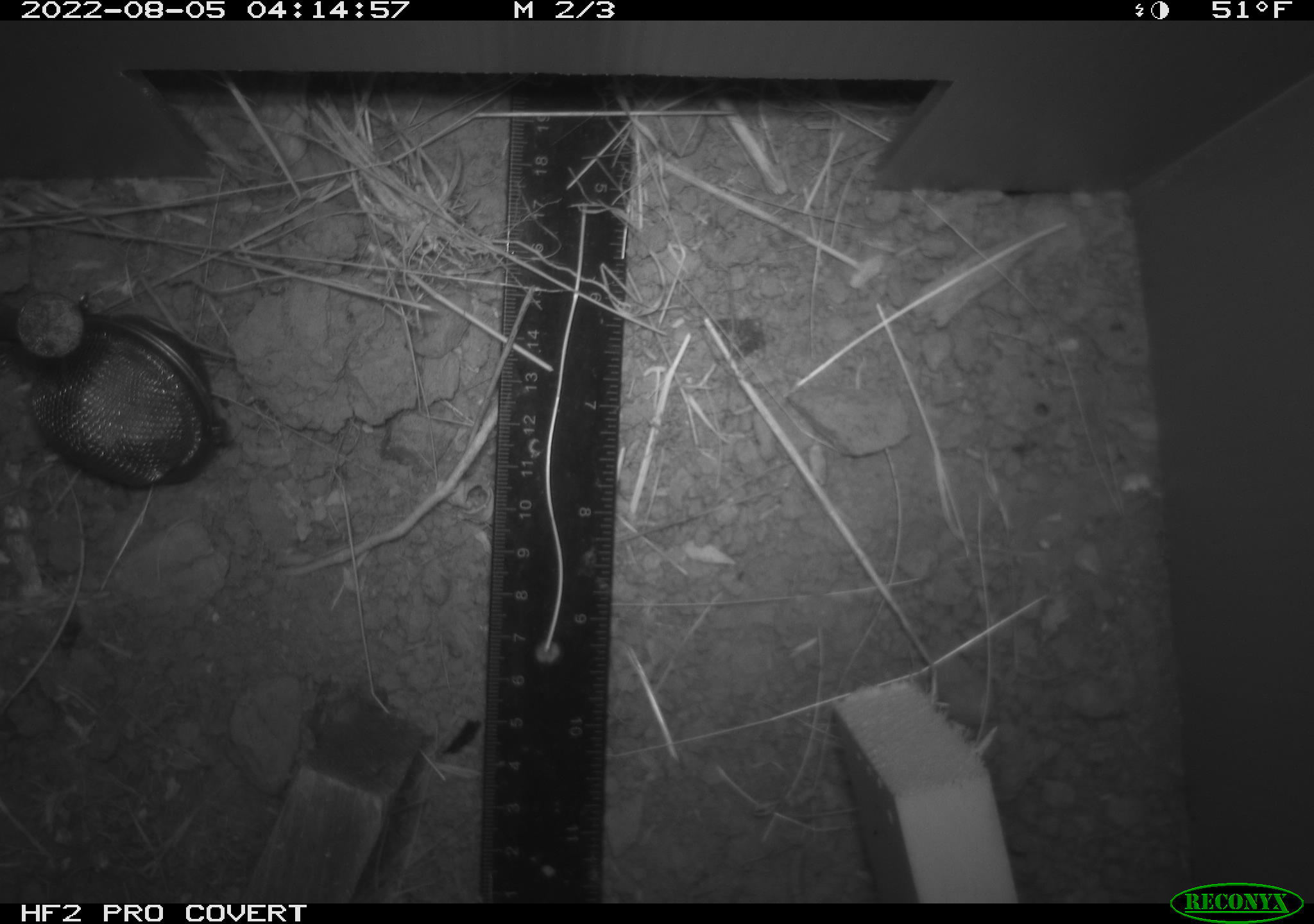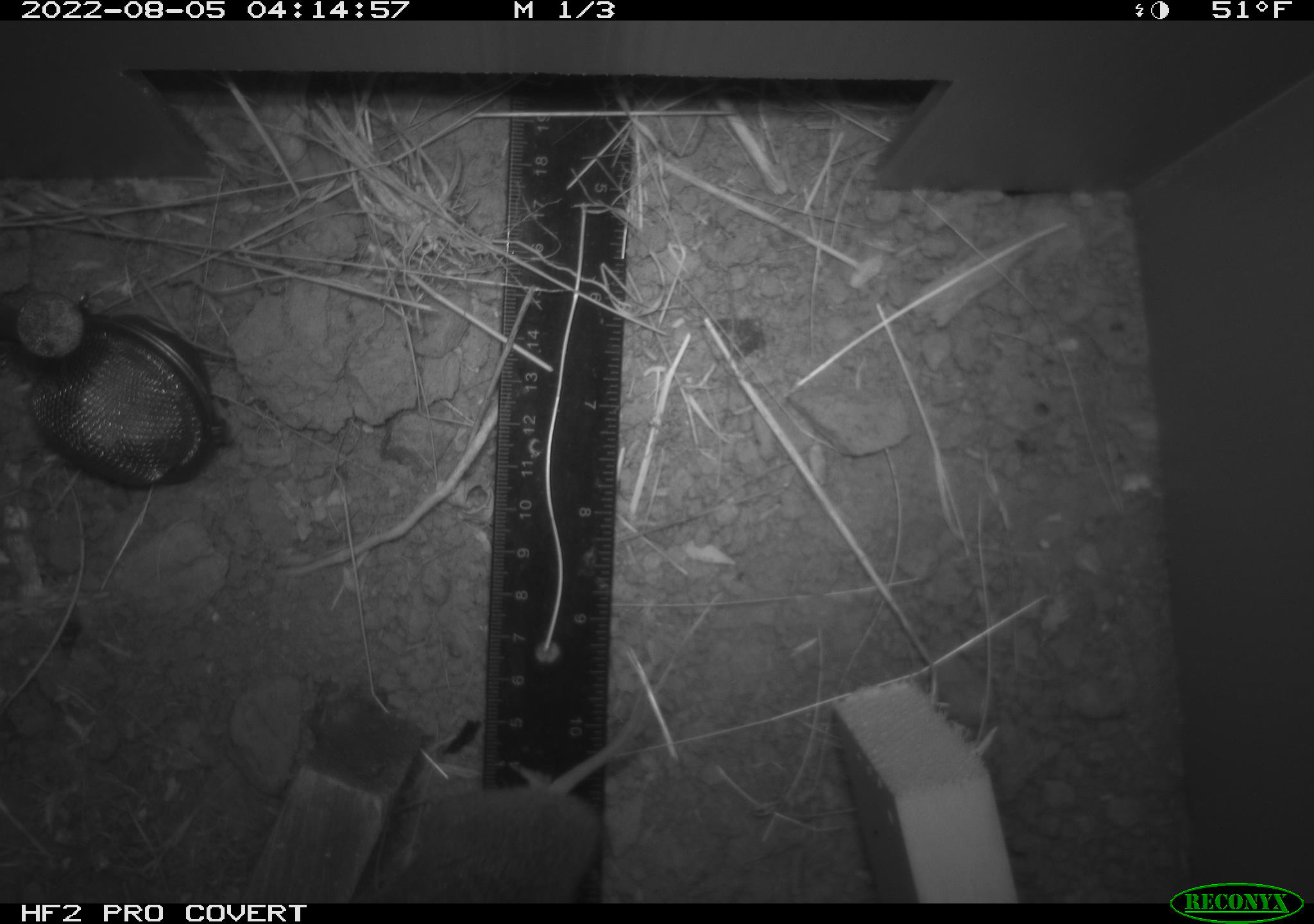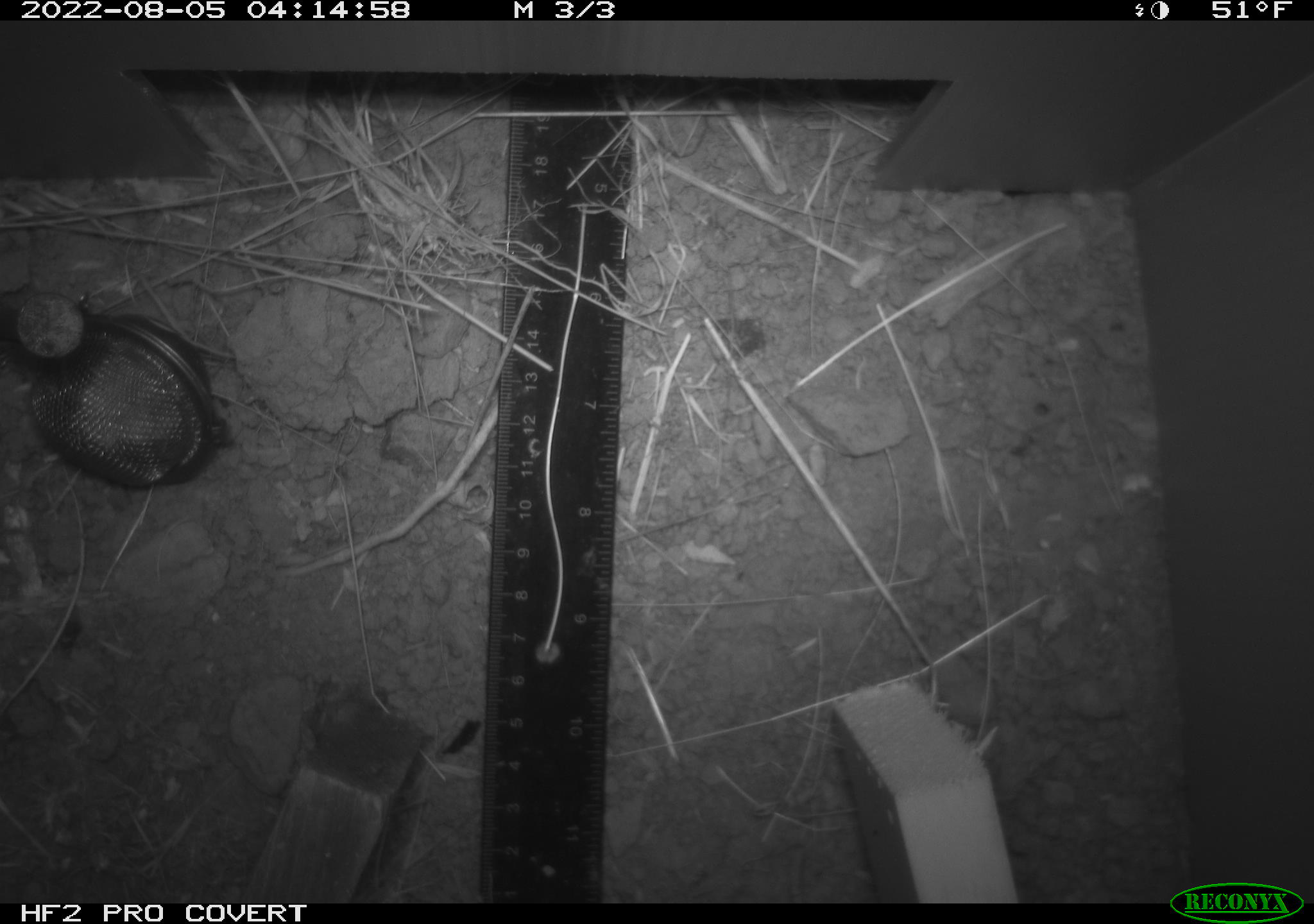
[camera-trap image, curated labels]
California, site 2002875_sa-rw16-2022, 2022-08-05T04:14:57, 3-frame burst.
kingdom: Animalia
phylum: Chordata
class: Mammalia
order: Rodentia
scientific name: Rodentia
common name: rodent